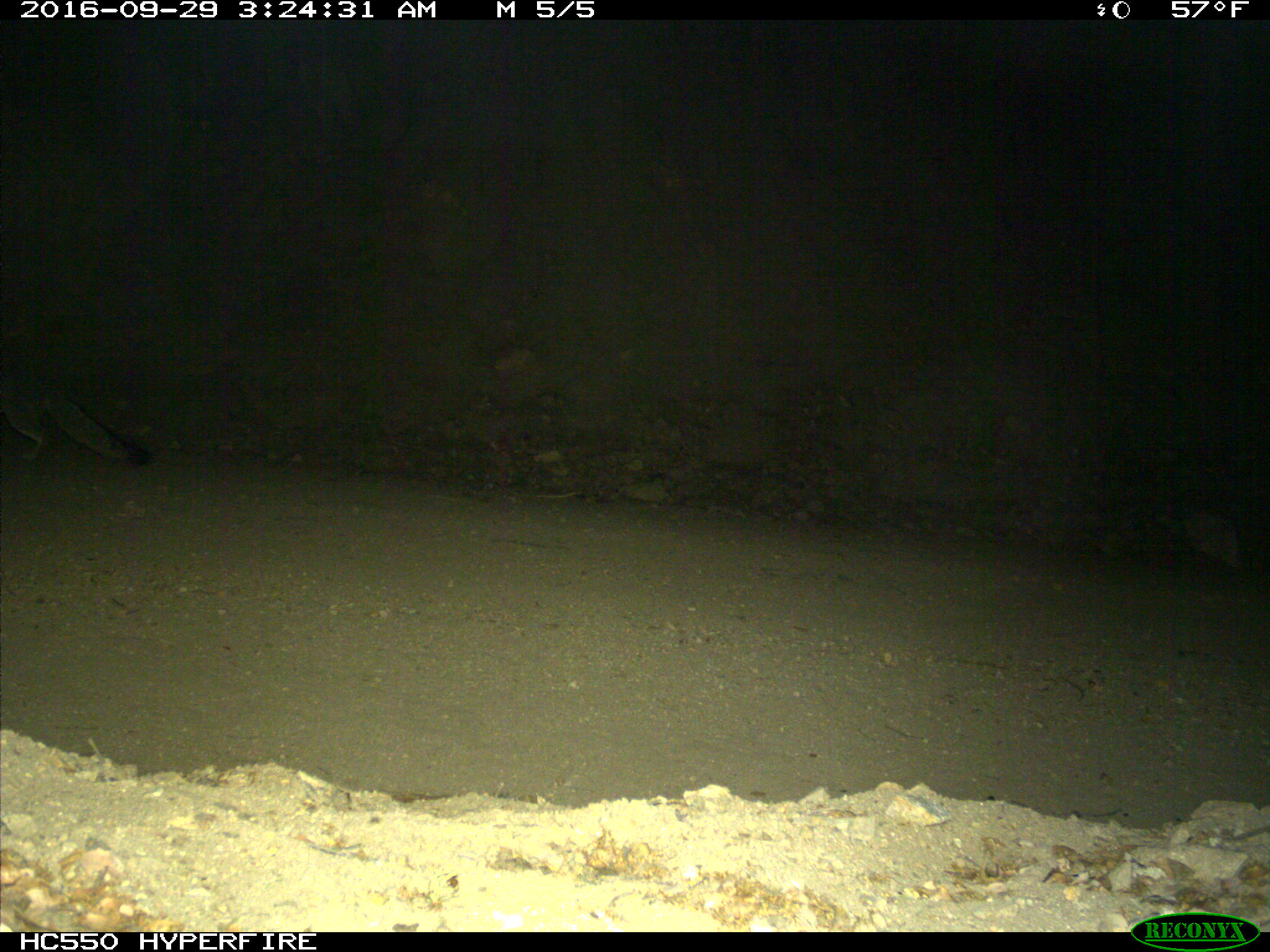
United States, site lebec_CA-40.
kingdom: Animalia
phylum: Chordata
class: Mammalia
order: Carnivora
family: Canidae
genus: Urocyon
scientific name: Urocyon cinereoargenteus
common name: gray fox